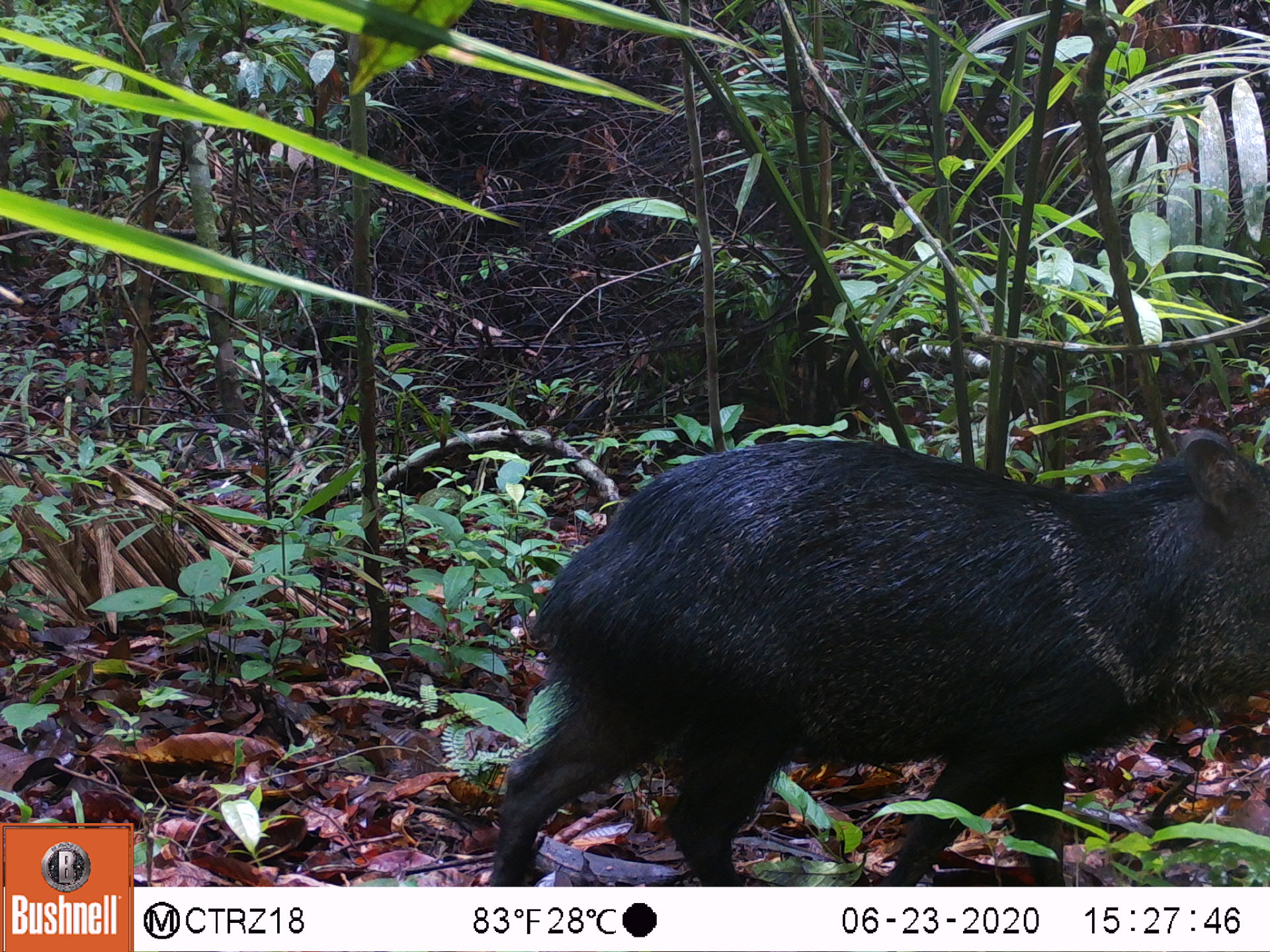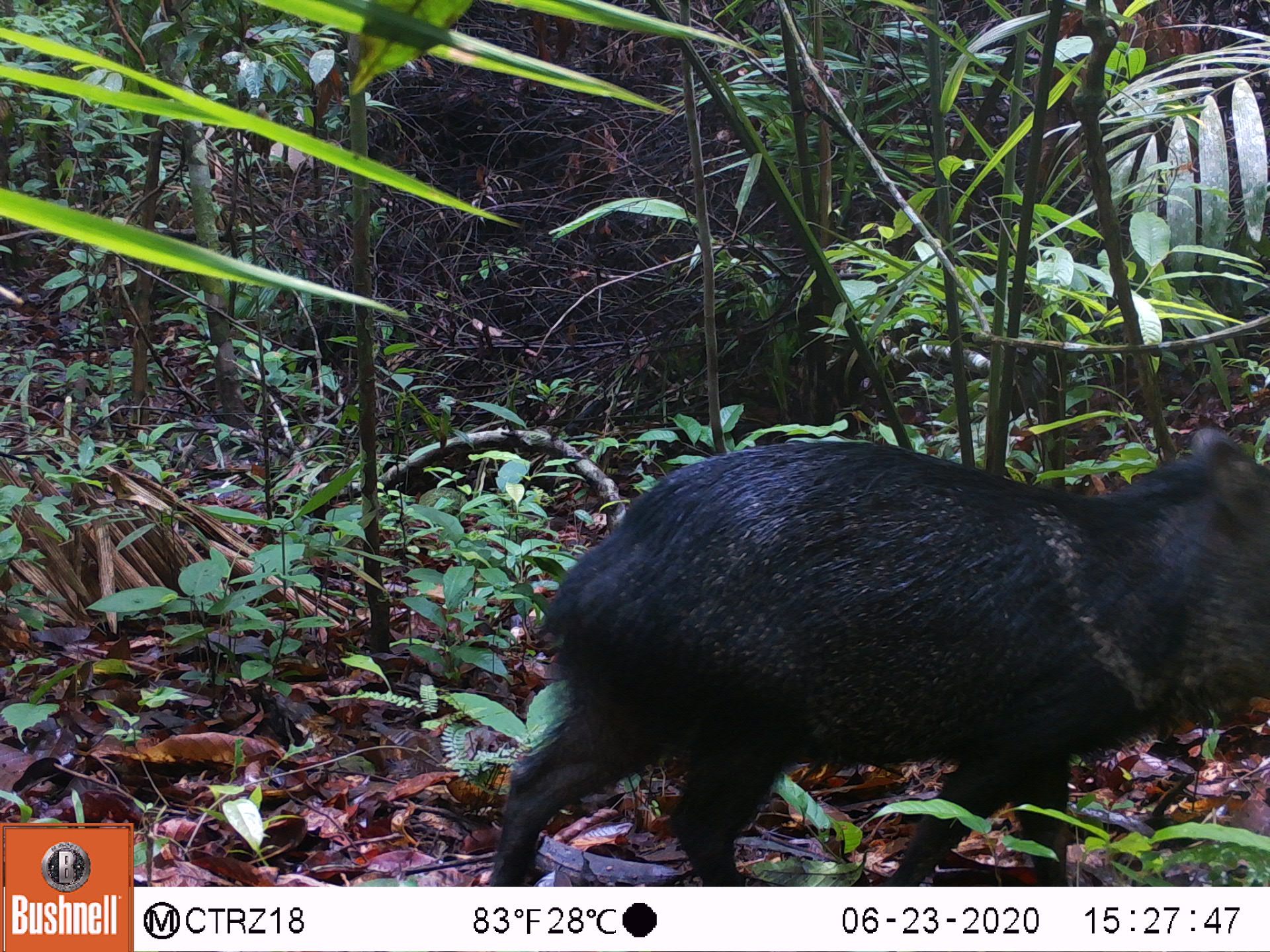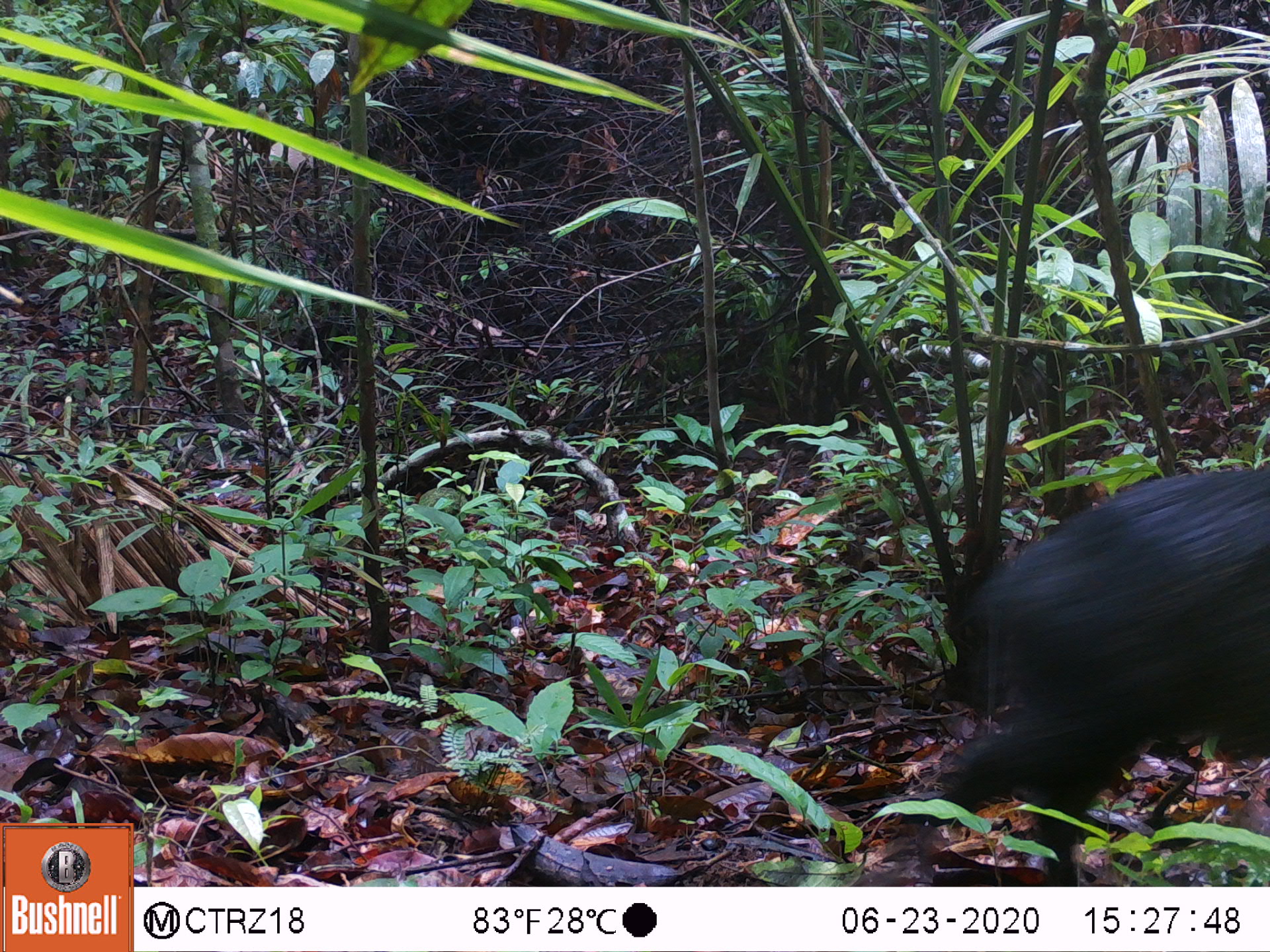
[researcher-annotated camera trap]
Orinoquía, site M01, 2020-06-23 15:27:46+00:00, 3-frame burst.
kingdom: Animalia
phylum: Chordata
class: Mammalia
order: Artiodactyla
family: Tayassuidae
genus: Pecari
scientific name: Pecari tajacu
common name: collared peccary